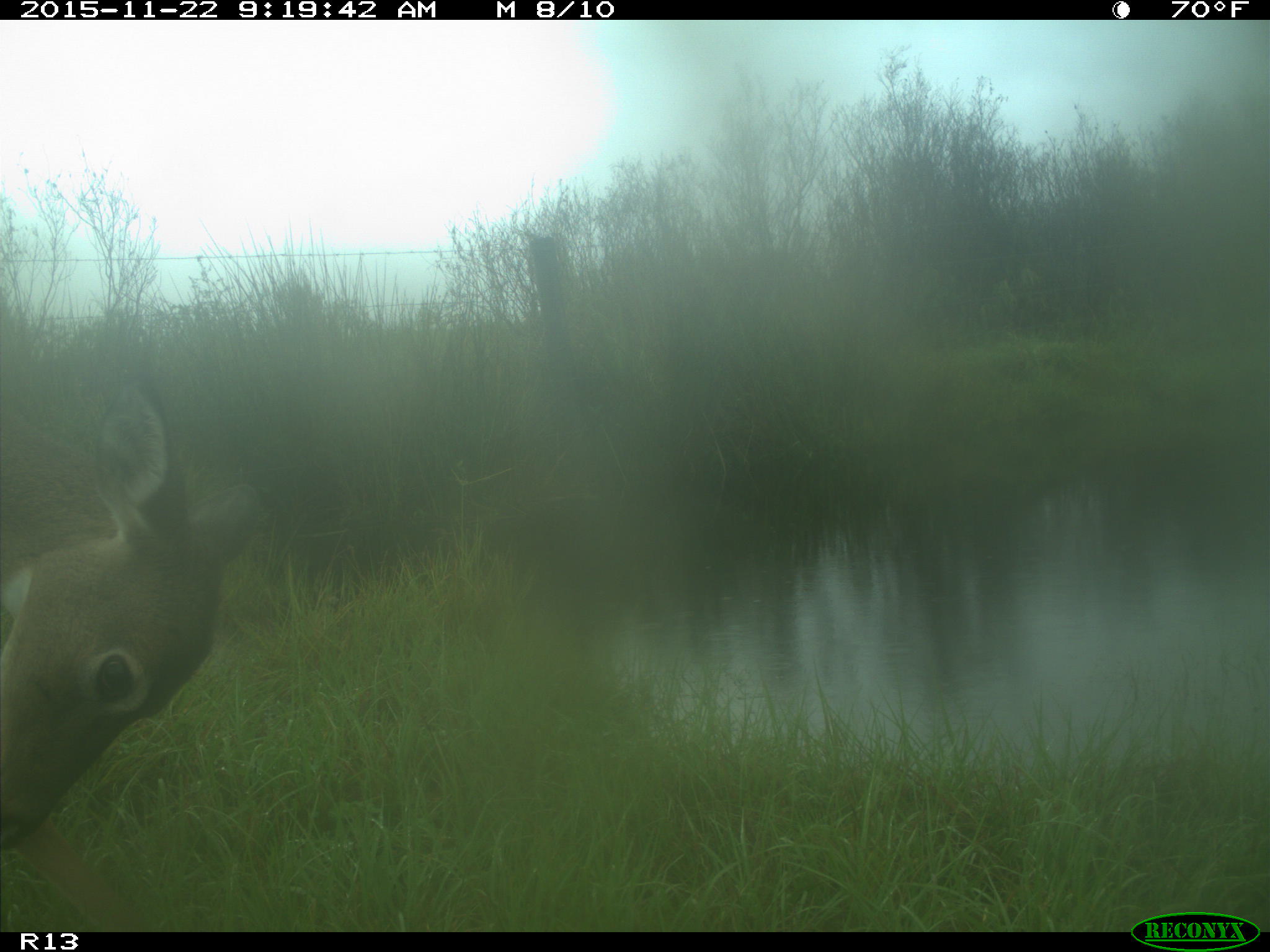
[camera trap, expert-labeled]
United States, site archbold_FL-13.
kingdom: Animalia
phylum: Chordata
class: Mammalia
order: Artiodactyla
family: Cervidae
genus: Odocoileus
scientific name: Odocoileus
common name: deer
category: unidentified deer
Unidentified deer (deer) (Odocoileus).